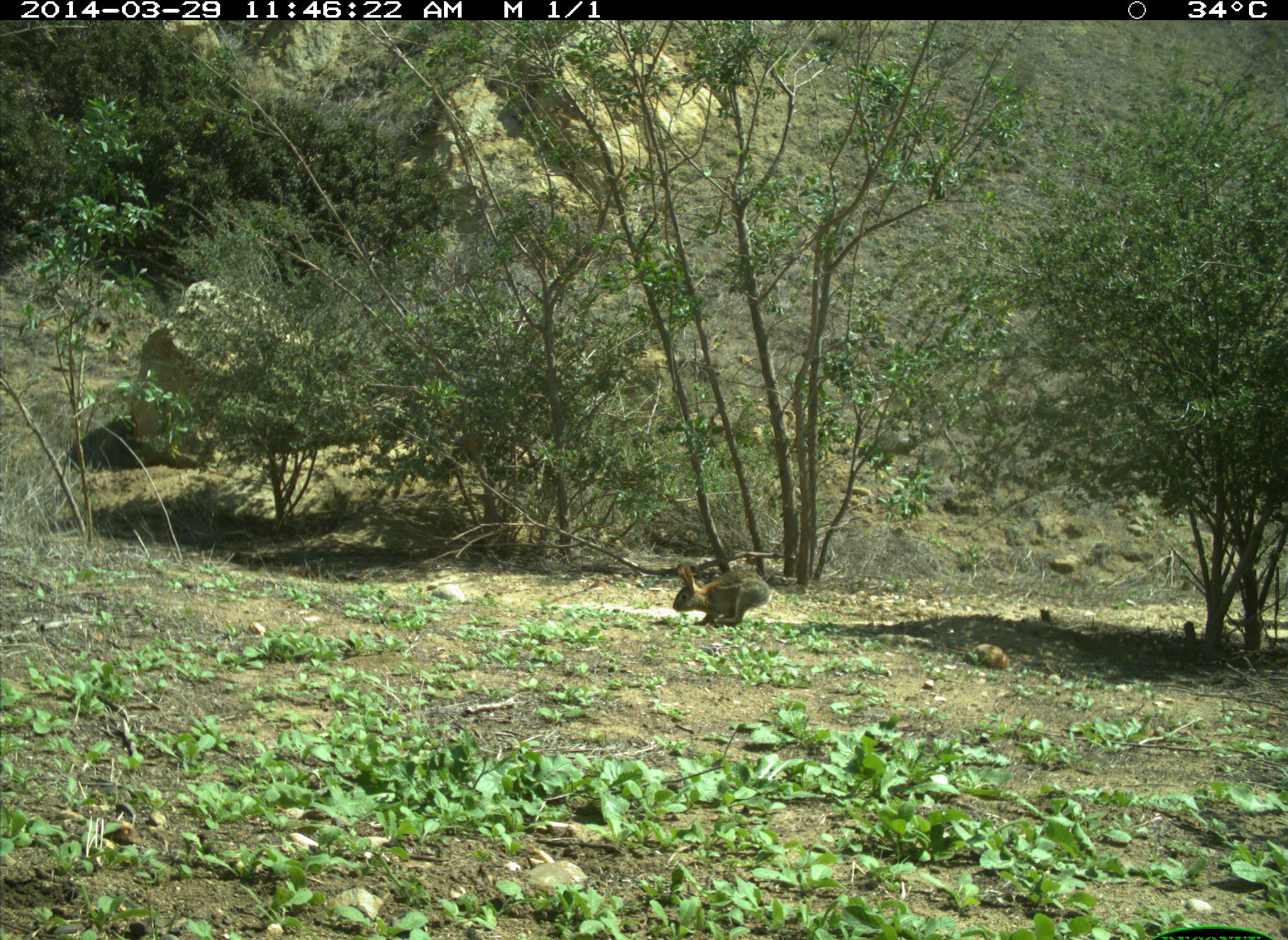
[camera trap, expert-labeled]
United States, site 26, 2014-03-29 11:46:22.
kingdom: Animalia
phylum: Chordata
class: Mammalia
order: Lagomorpha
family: Leporidae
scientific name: Leporidae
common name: rabbits and hares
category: rabbit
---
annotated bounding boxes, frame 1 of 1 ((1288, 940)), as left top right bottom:
rabbit: 673 562 772 627